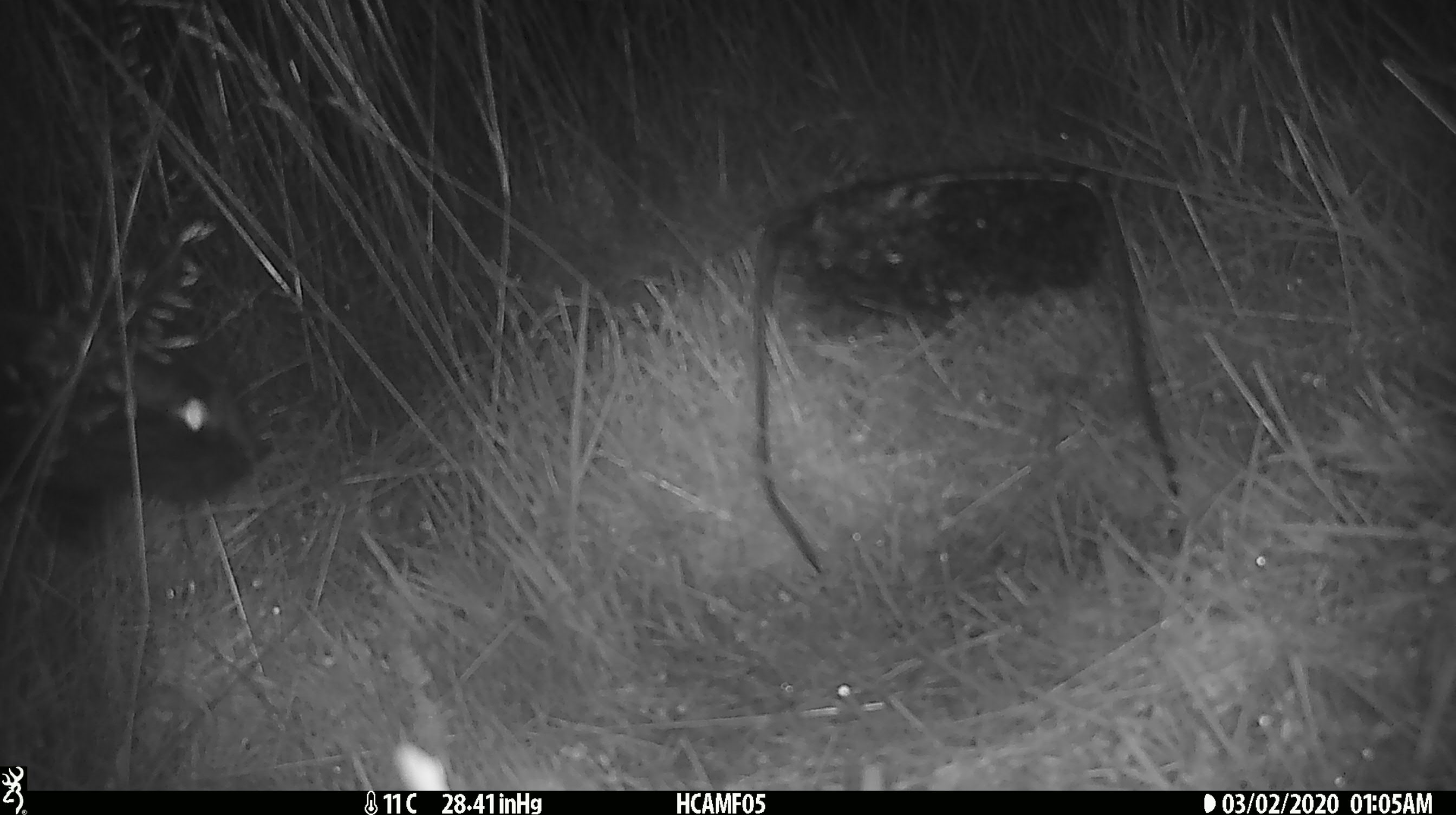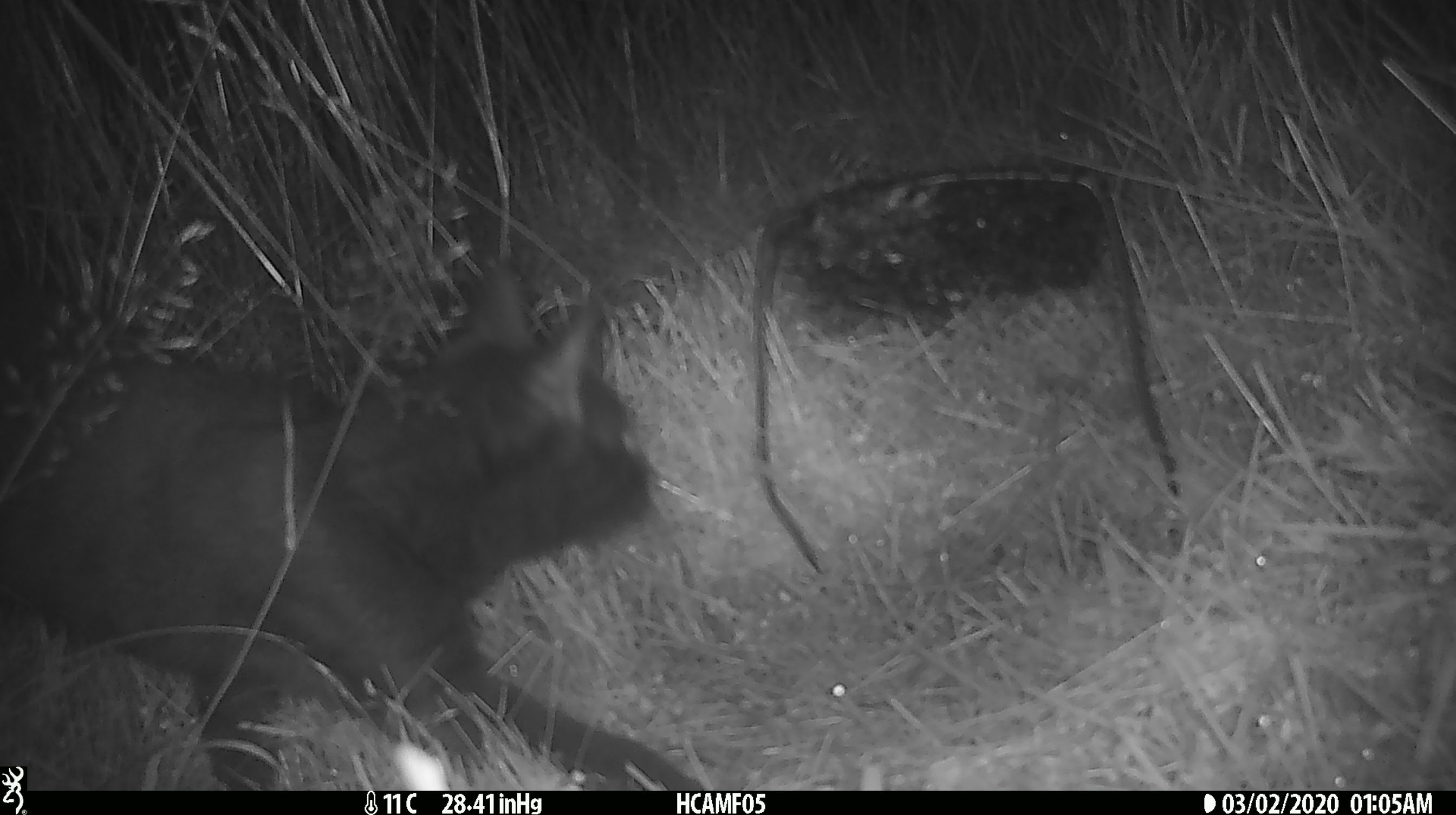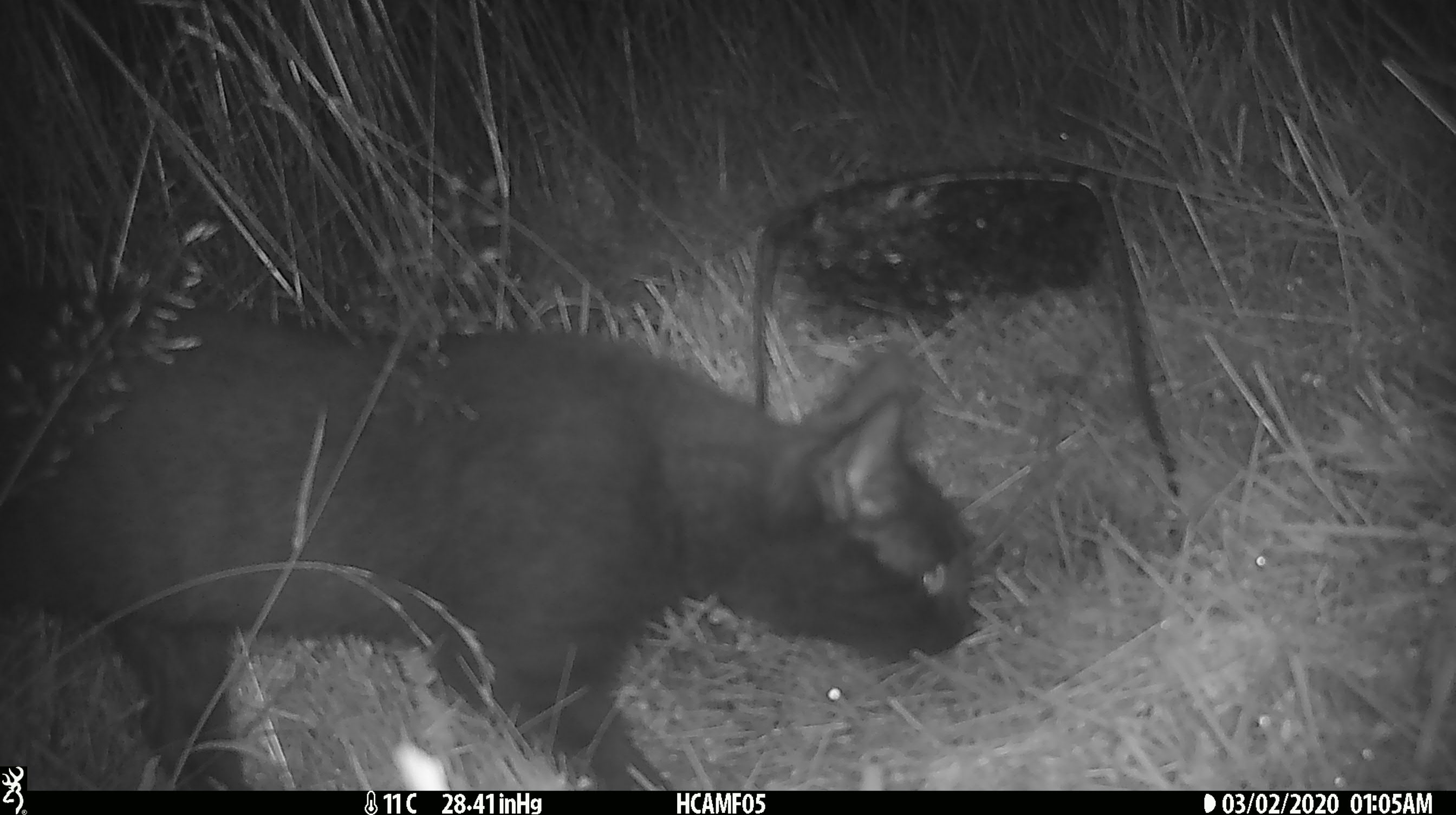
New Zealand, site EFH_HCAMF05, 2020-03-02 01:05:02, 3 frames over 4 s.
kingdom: Animalia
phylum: Chordata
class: Mammalia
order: Carnivora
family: Felidae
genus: Felis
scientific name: Felis catus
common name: domestic cat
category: cat